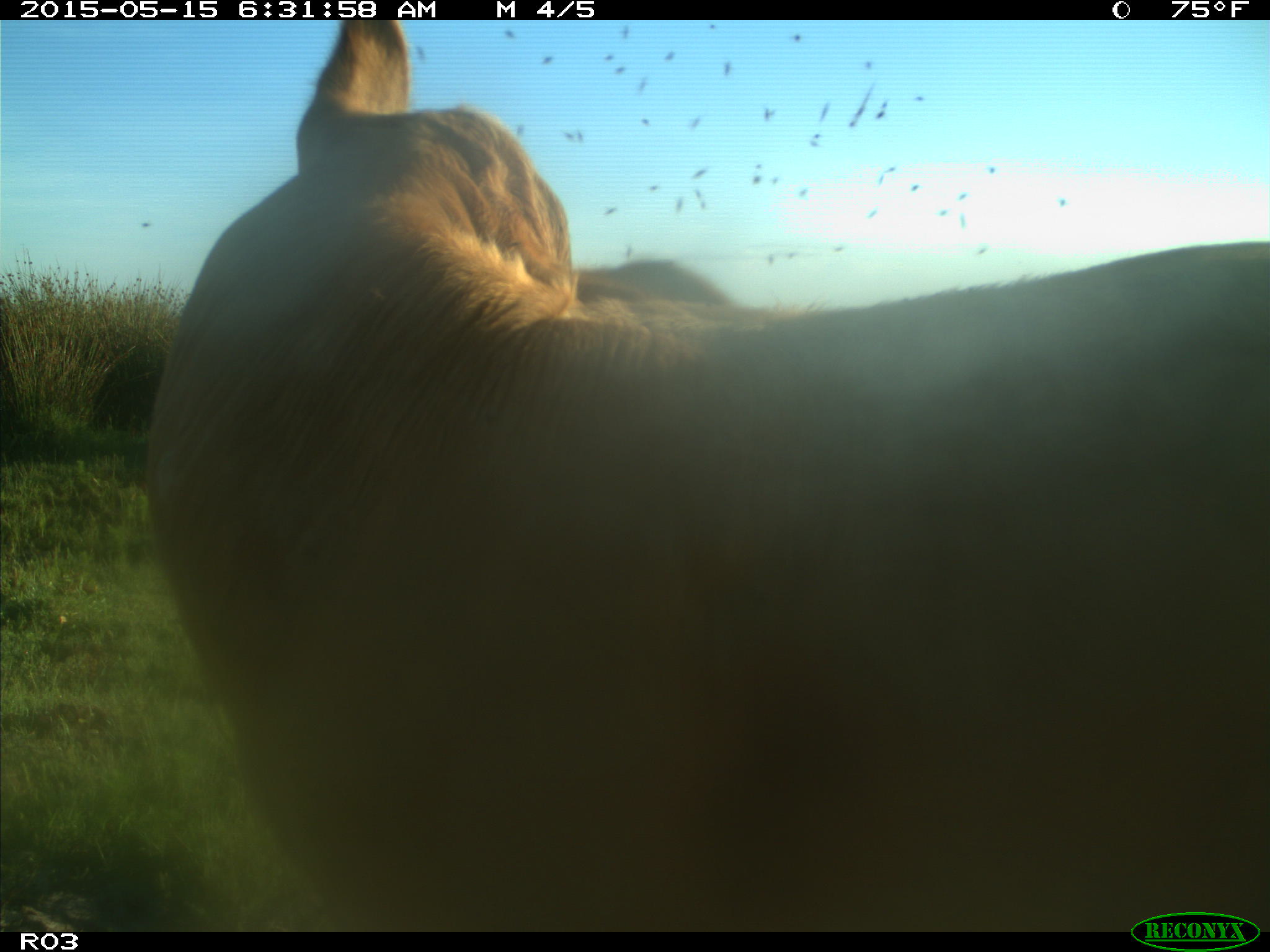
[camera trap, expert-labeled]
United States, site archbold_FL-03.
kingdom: Animalia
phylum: Chordata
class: Mammalia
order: Artiodactyla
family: Bovidae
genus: Bos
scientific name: Bos taurus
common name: domestic cow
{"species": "Bos taurus (domestic cow)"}